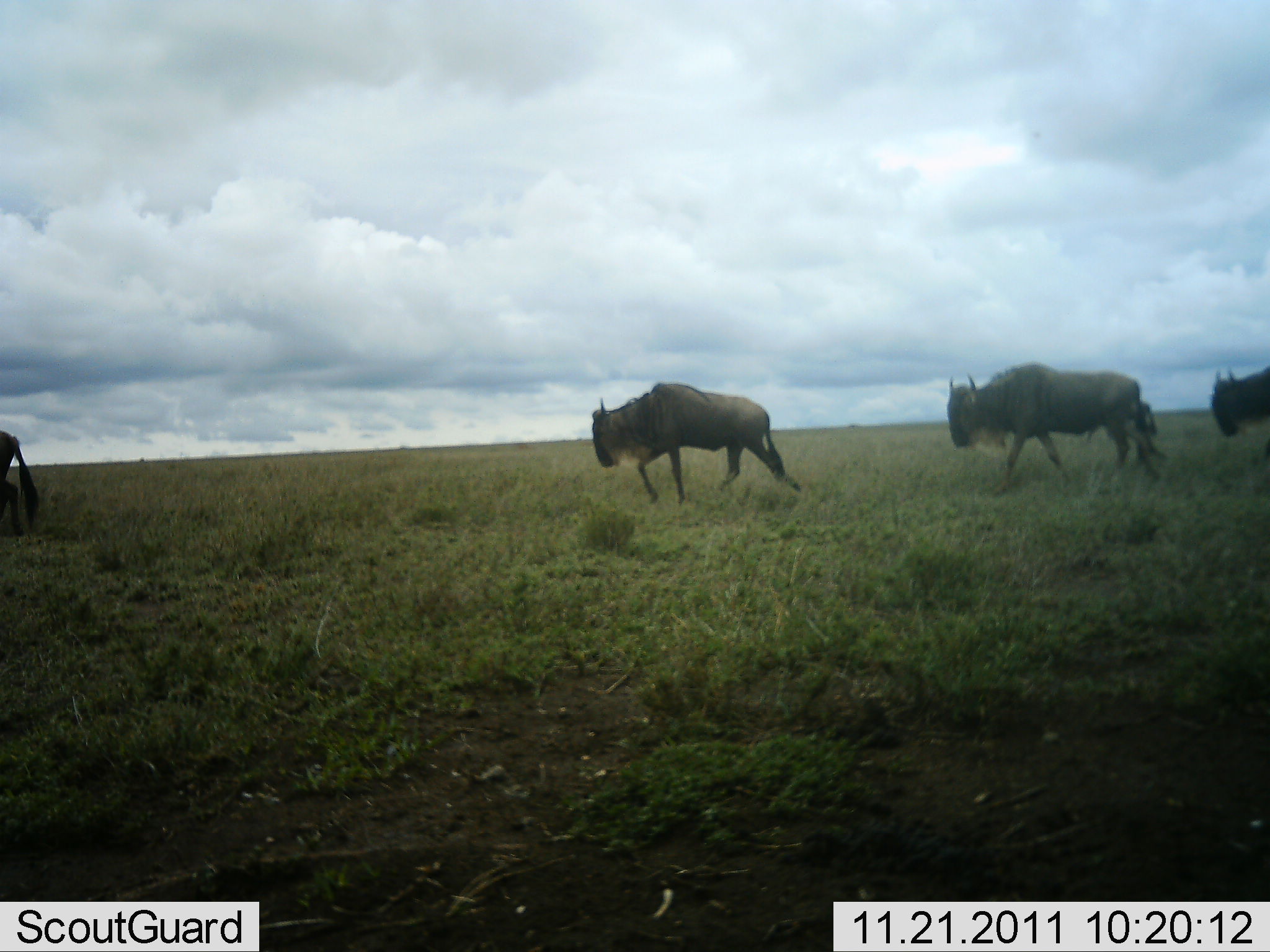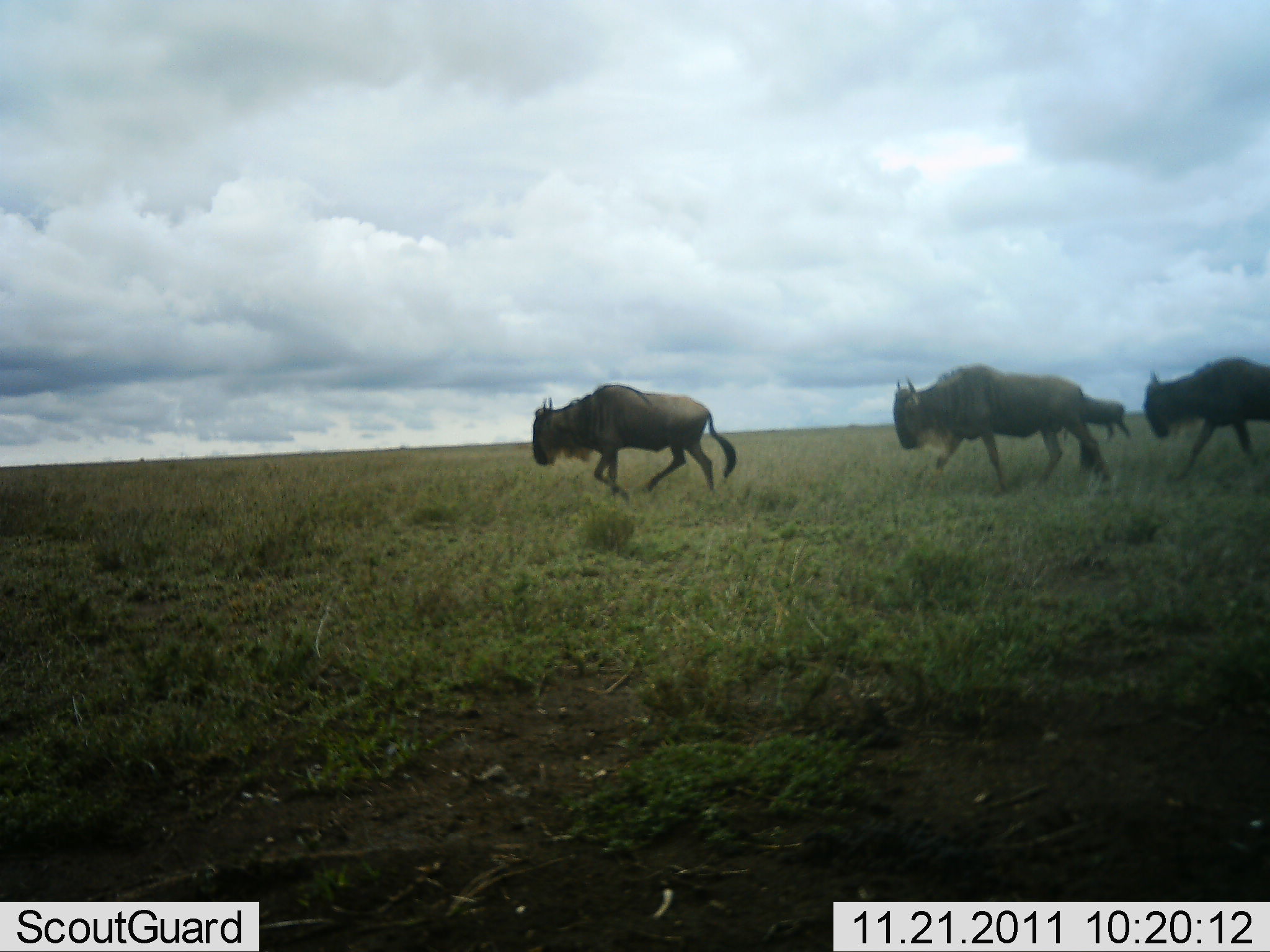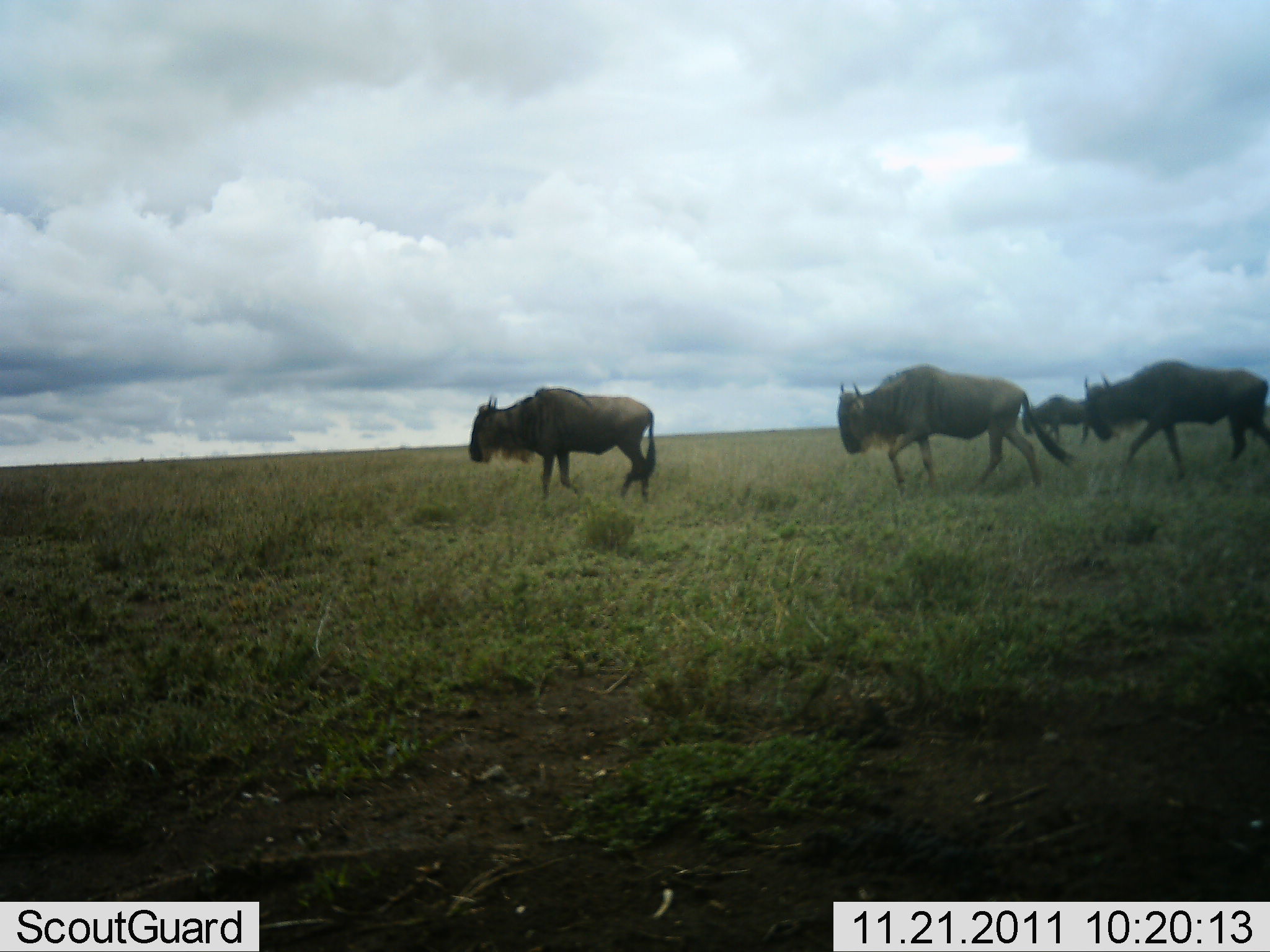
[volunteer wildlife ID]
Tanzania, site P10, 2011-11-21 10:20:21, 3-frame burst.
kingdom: Animalia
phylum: Chordata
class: Mammalia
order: Artiodactyla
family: Bovidae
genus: Connochaetes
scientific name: Connochaetes taurinus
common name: blue wildebeest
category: wildebeest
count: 5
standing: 0%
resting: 0%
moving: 100%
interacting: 0%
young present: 0%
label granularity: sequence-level